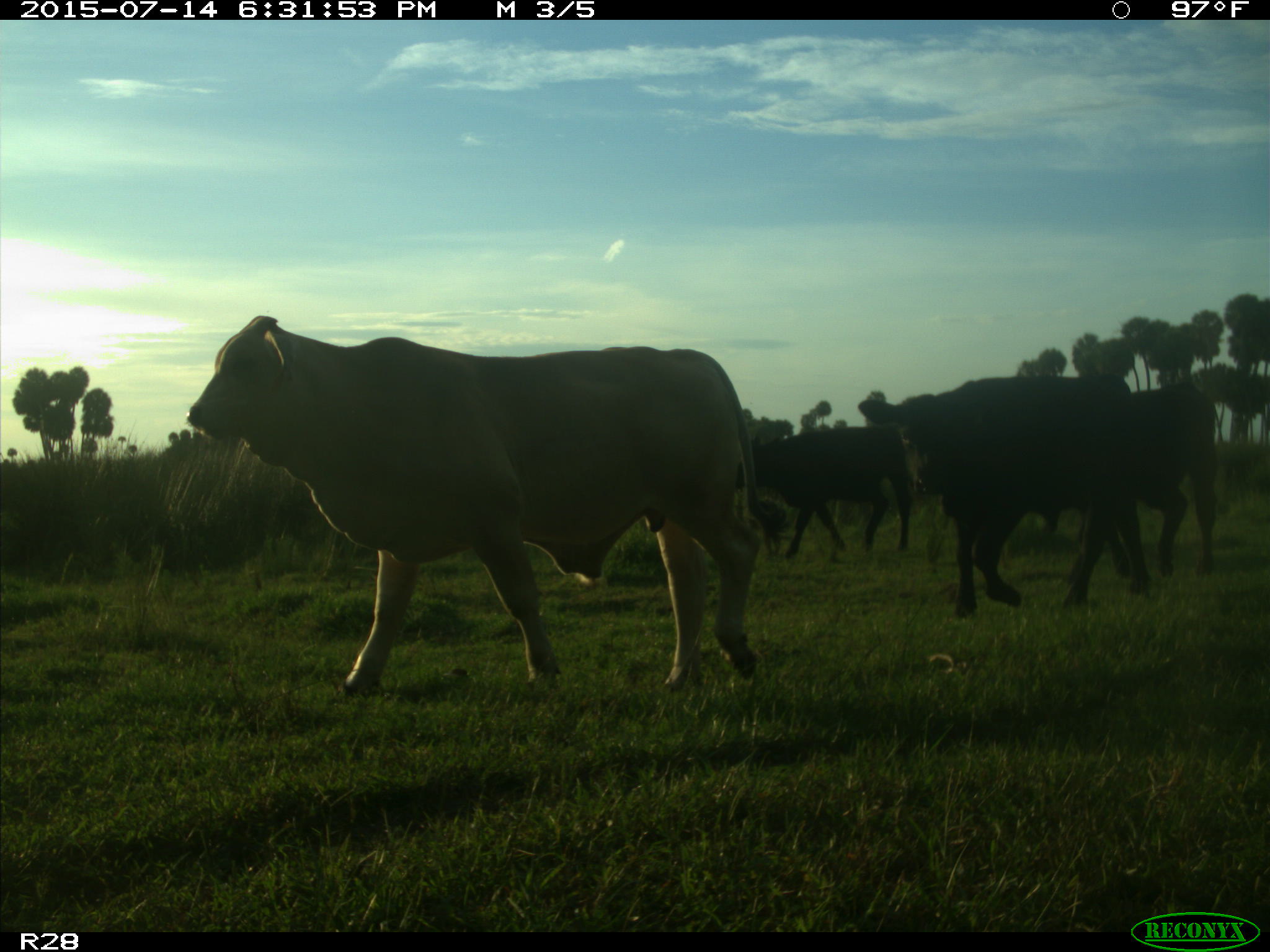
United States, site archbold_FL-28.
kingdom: Animalia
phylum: Chordata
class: Mammalia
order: Artiodactyla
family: Bovidae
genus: Bos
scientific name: Bos taurus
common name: domestic cow